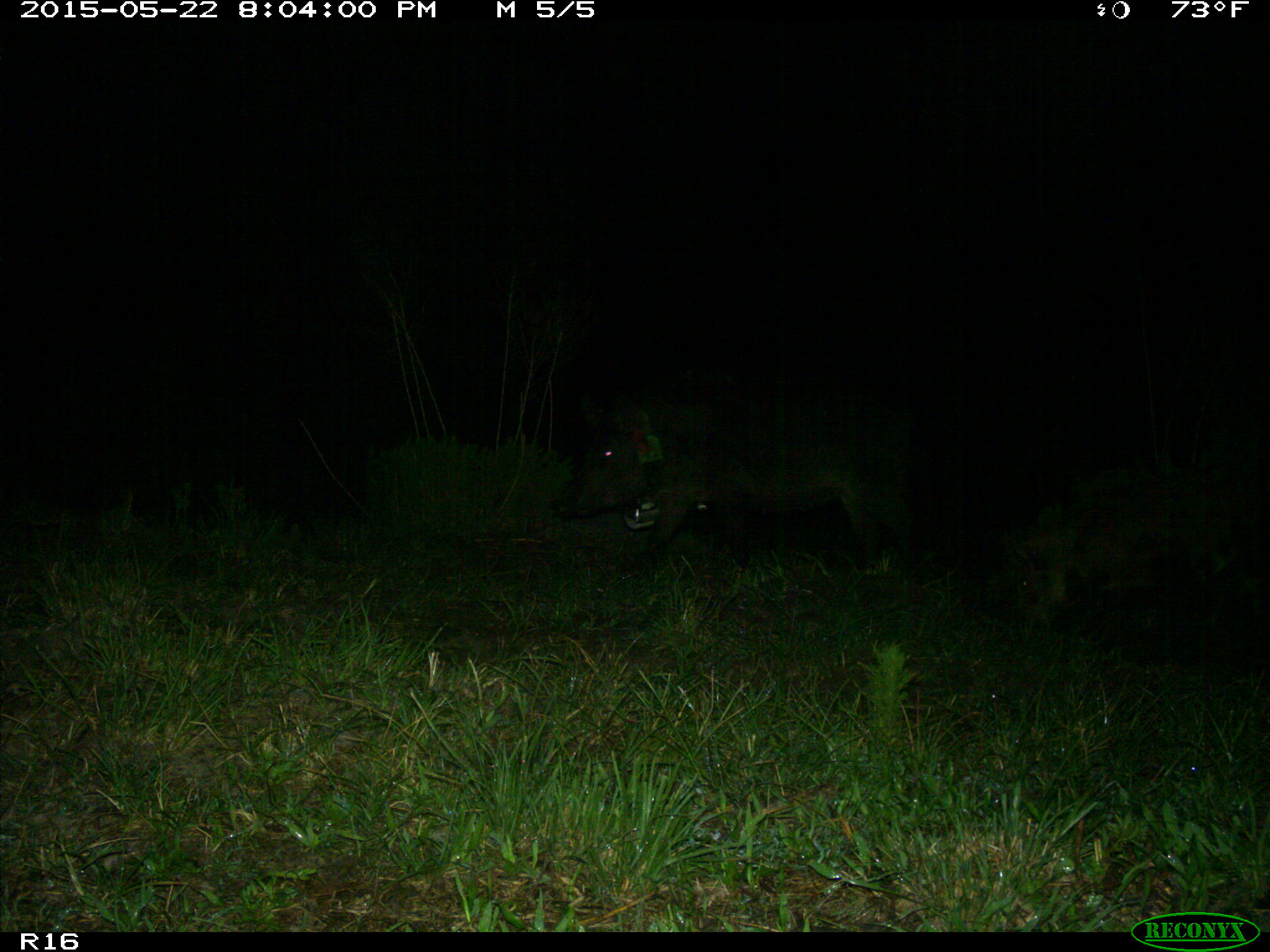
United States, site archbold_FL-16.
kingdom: Animalia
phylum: Chordata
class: Mammalia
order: Artiodactyla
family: Suidae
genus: Sus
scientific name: Sus scrofa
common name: wild boar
Sus scrofa (wild boar).